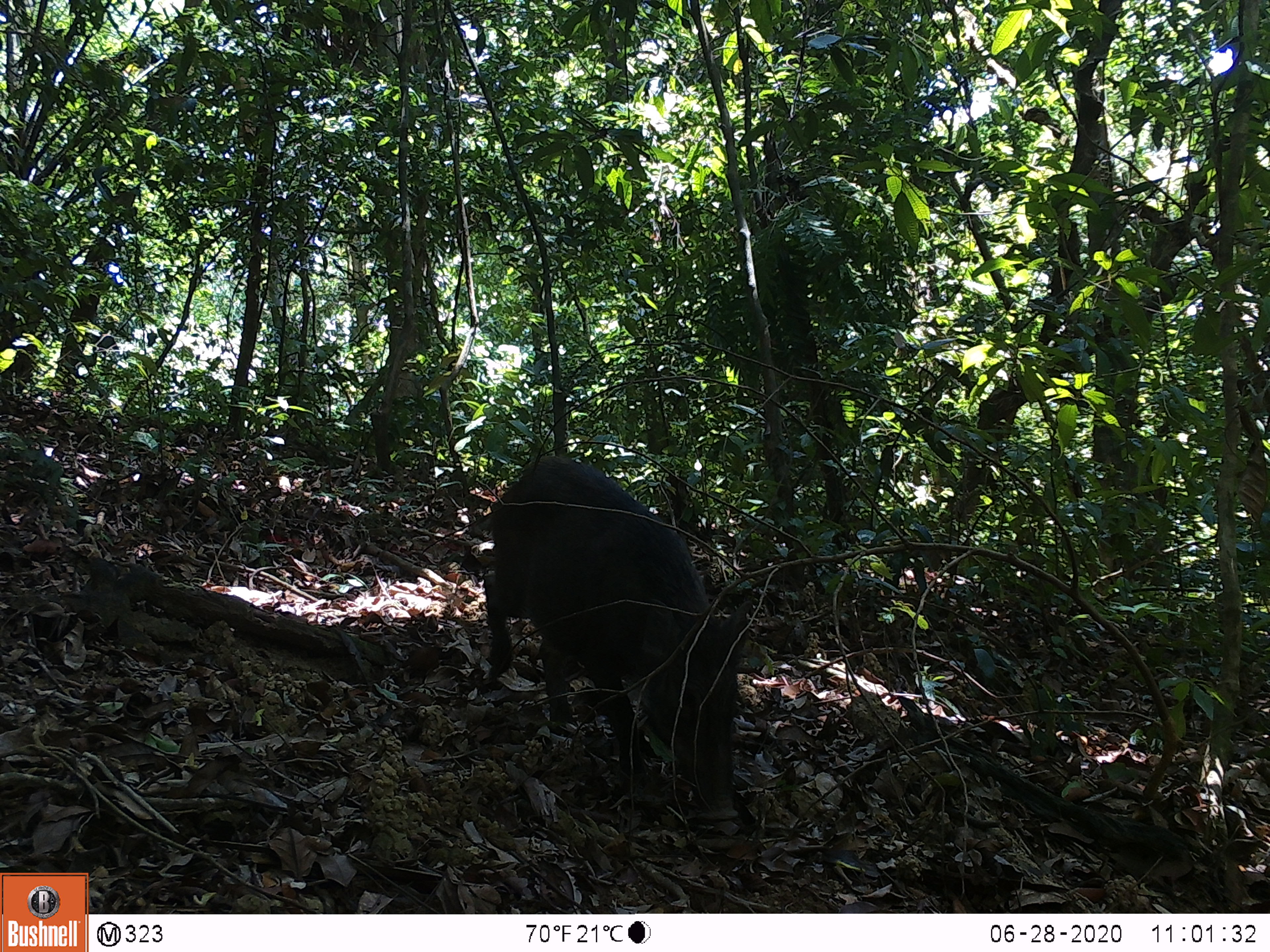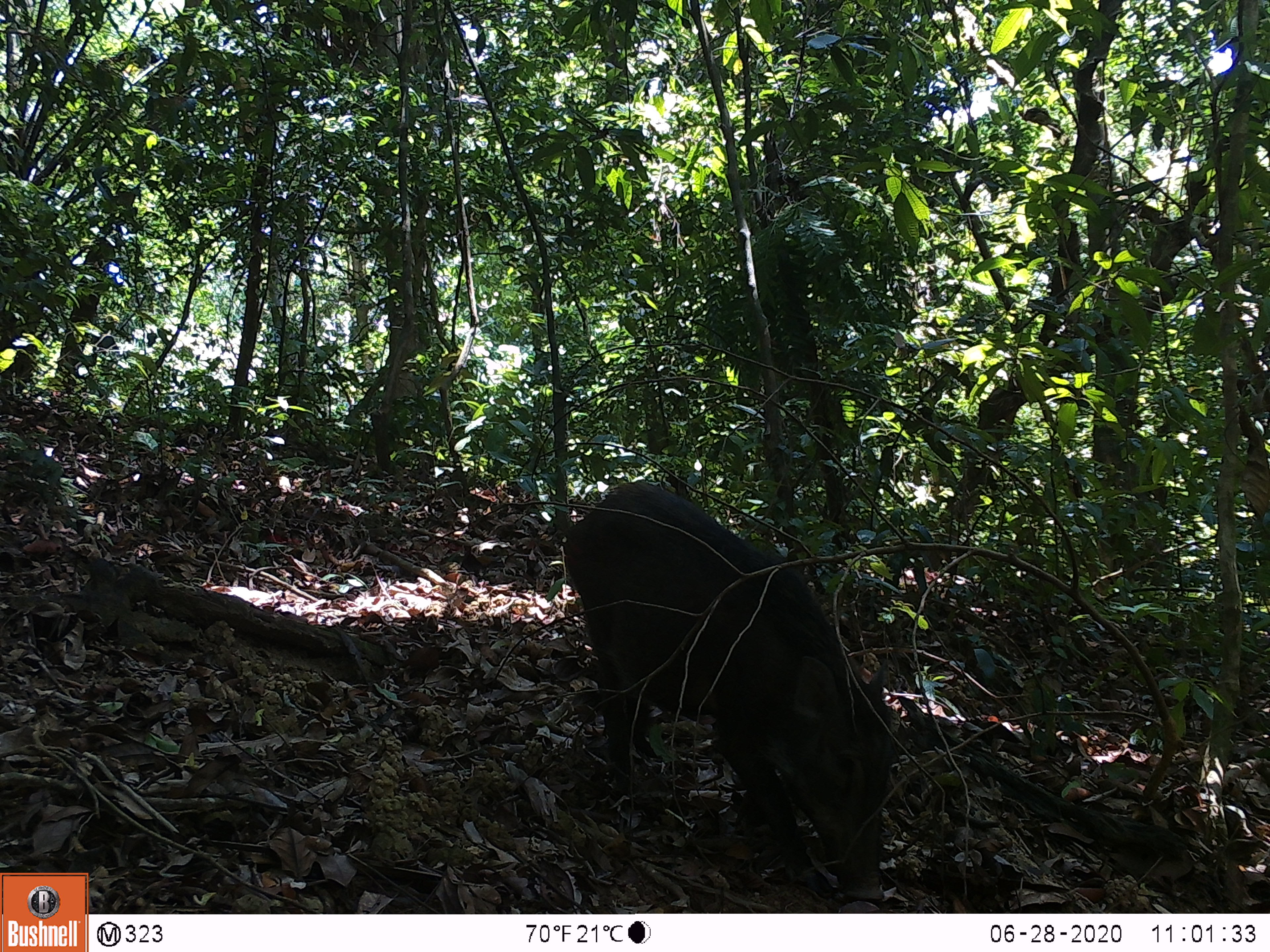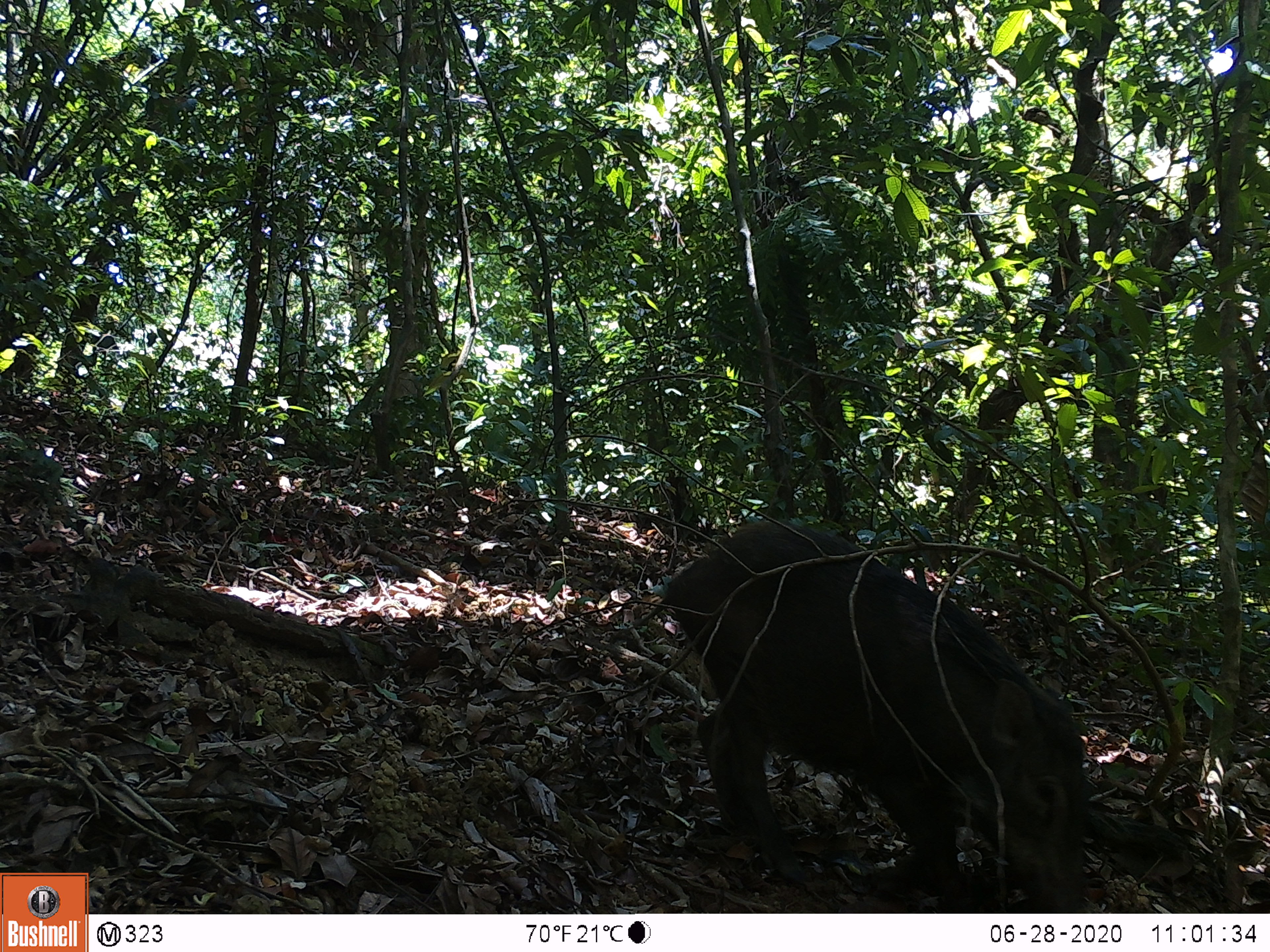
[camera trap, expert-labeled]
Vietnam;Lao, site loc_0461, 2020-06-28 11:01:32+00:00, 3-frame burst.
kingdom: Animalia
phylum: Chordata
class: Mammalia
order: Artiodactyla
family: Suidae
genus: Sus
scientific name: Sus scrofa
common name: eurasian wild pig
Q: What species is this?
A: Eurasian wild pig (Sus scrofa).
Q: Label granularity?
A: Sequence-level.